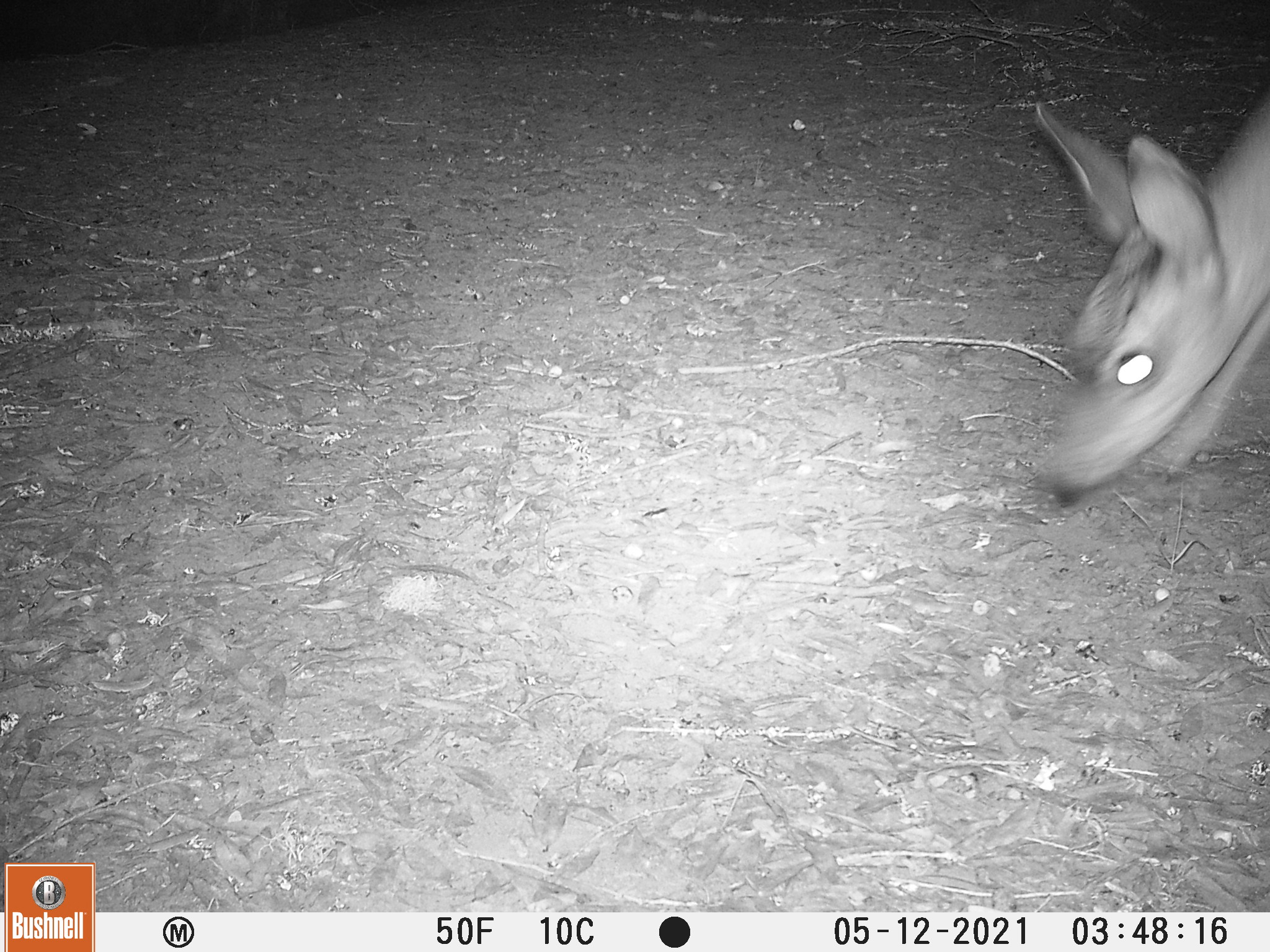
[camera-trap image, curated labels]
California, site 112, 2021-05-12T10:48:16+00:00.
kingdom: Animalia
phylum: Chordata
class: Mammalia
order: Artiodactyla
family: Cervidae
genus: Odocoileus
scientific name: Odocoileus hemionus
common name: mule deer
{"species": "mule deer (Odocoileus hemionus)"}